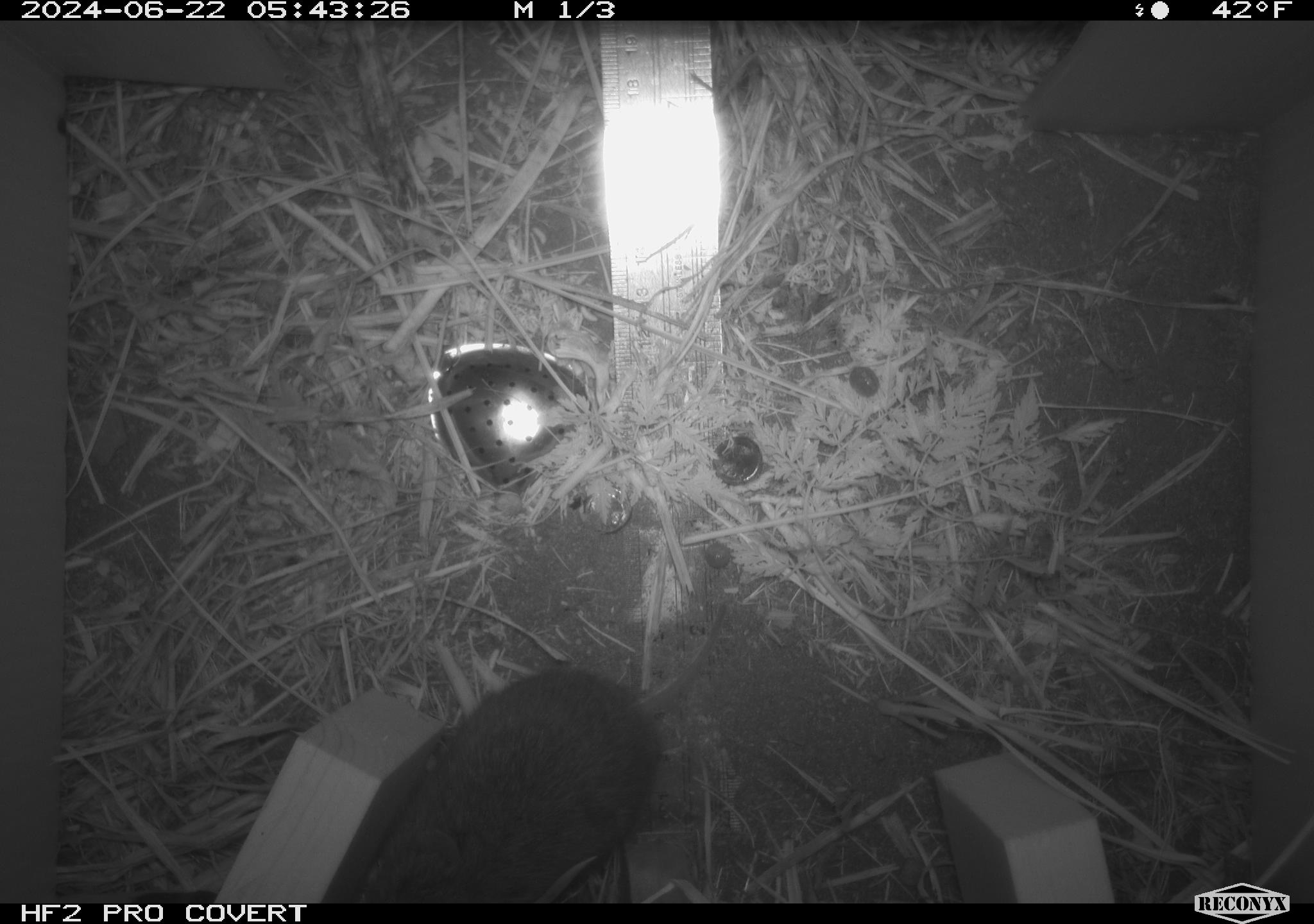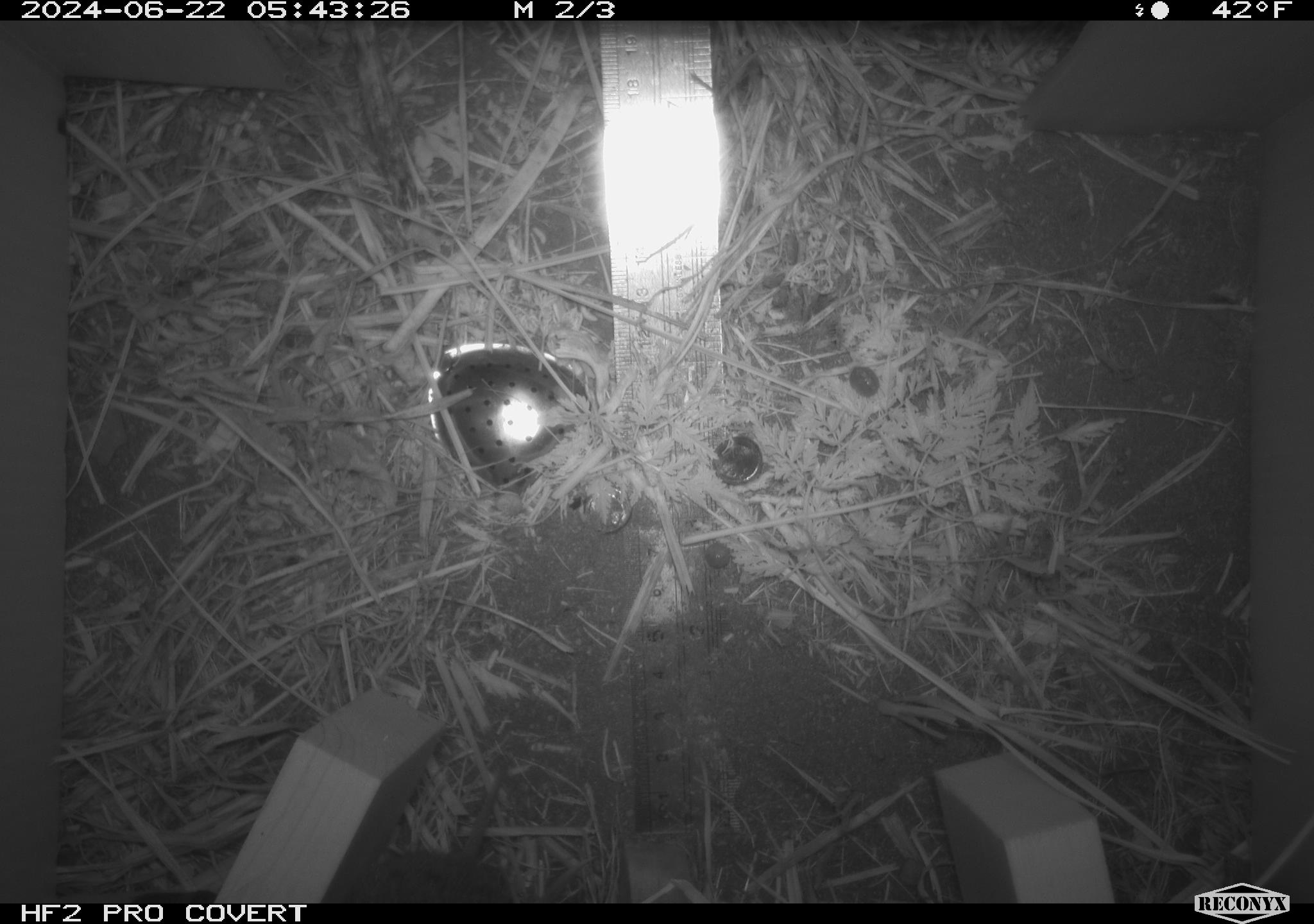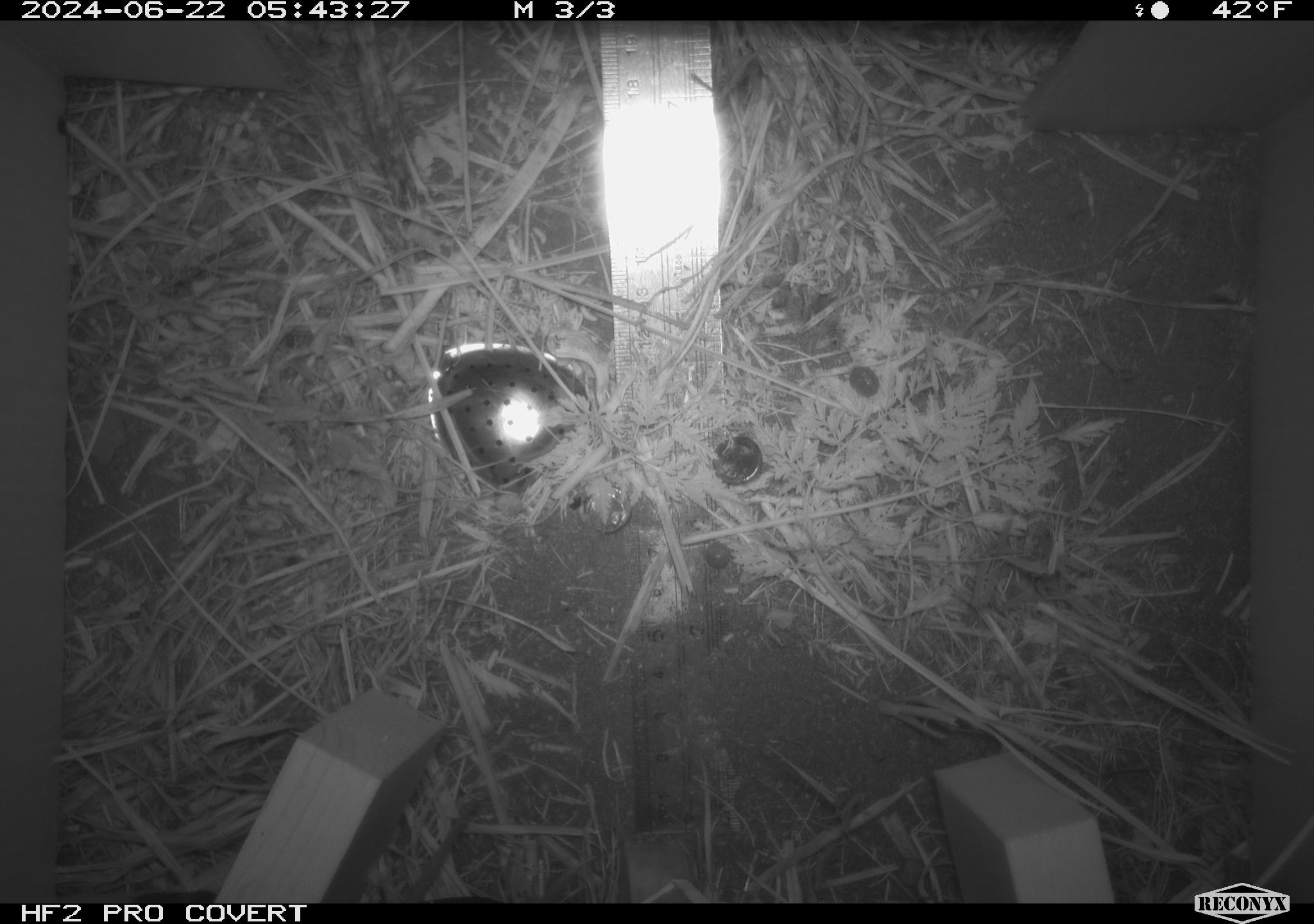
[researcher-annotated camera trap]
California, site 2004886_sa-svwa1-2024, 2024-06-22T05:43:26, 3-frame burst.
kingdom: Animalia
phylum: Chordata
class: Mammalia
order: Rodentia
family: Cricetidae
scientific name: Arvicolinae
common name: voles, lemmings, and muskrats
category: arvicolinae subfamily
Arvicolinae subfamily (voles, lemmings, and muskrats) (Arvicolinae).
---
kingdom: Animalia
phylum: Arthropoda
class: Malacostraca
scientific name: Malacostraca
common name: amphipods, crabs, isopods, krill, lobsters and shrimps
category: malacostracan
Malacostracan (amphipods, crabs, isopods, krill, lobsters and shrimps) (Malacostraca).